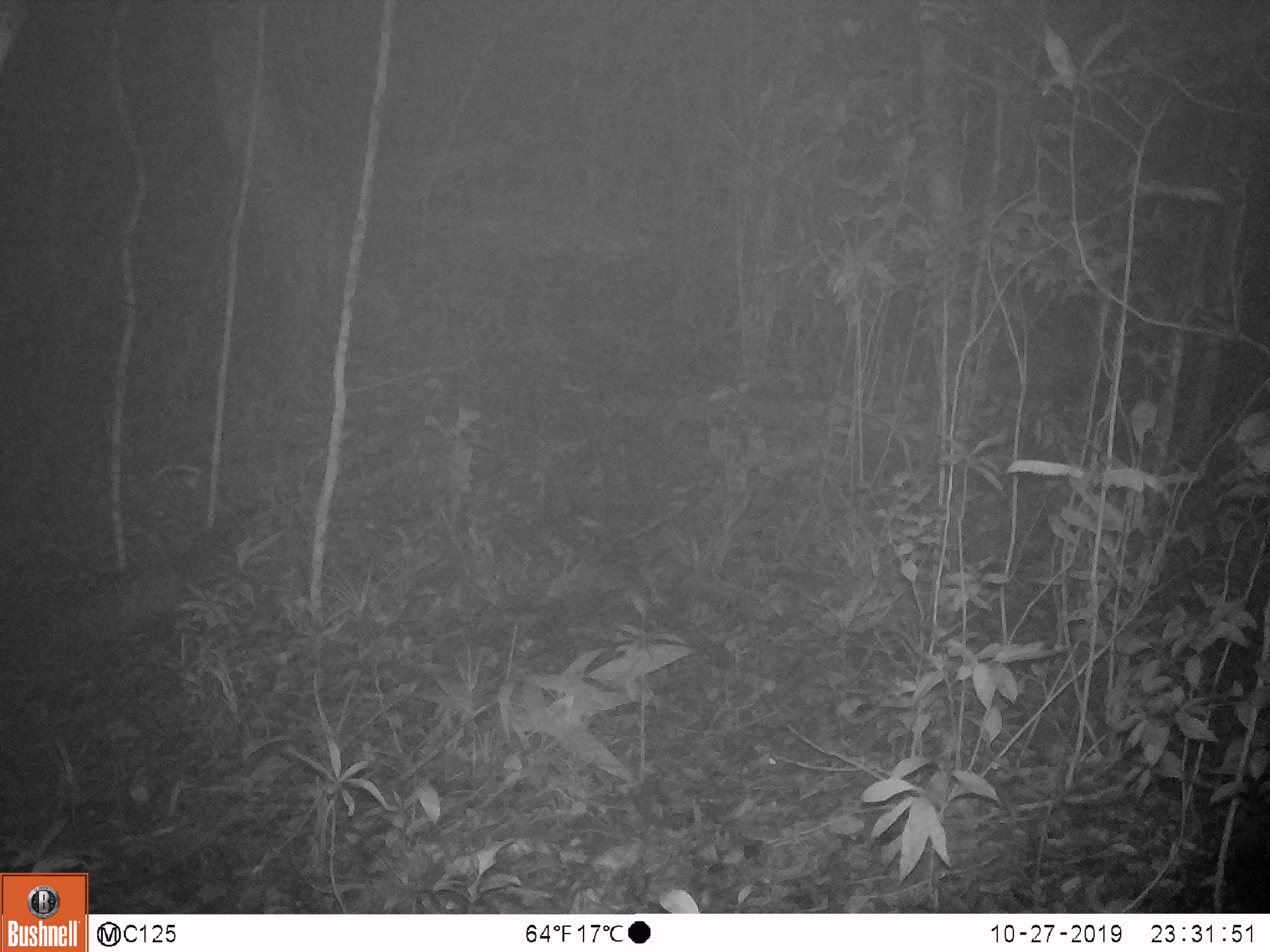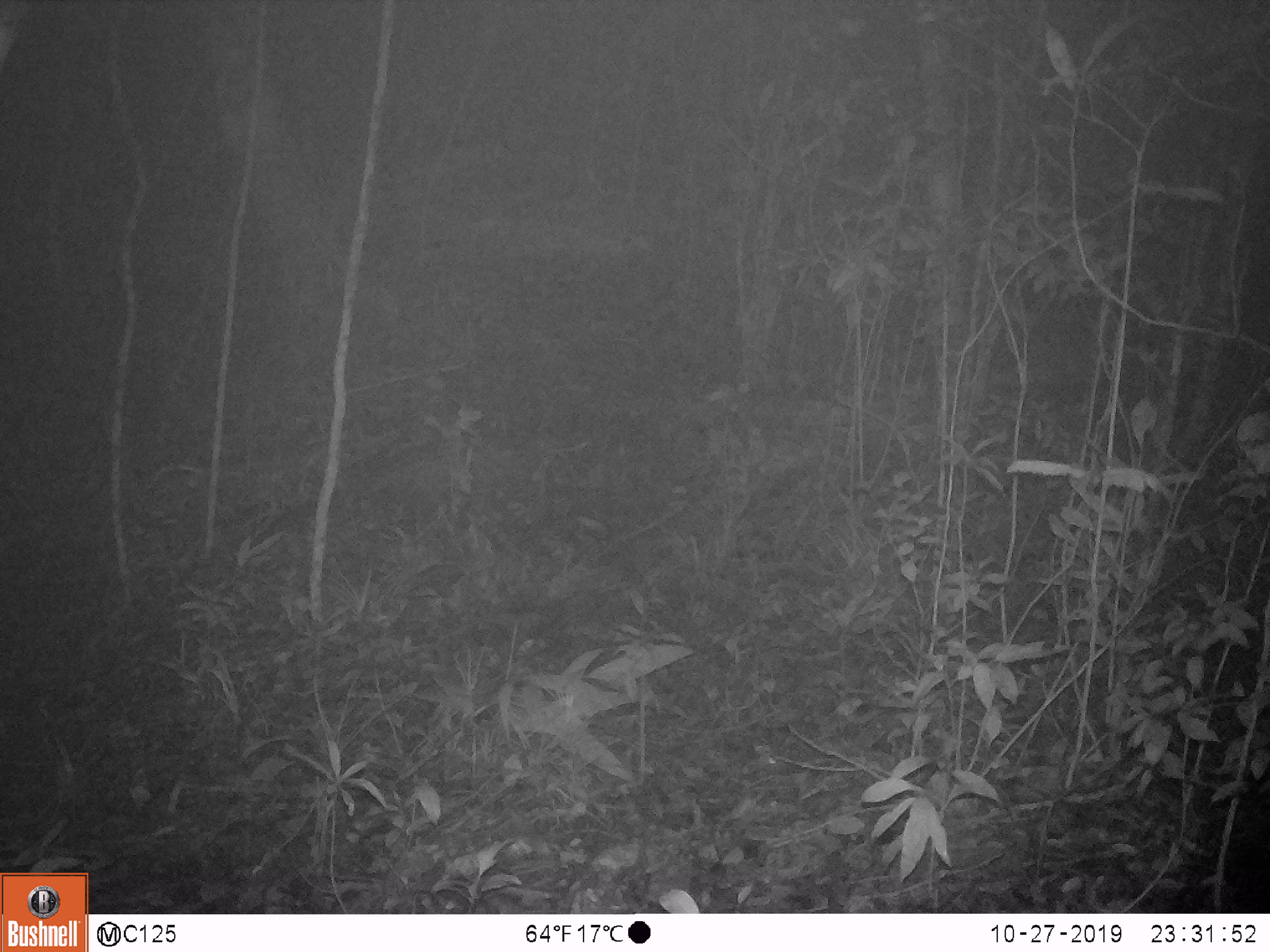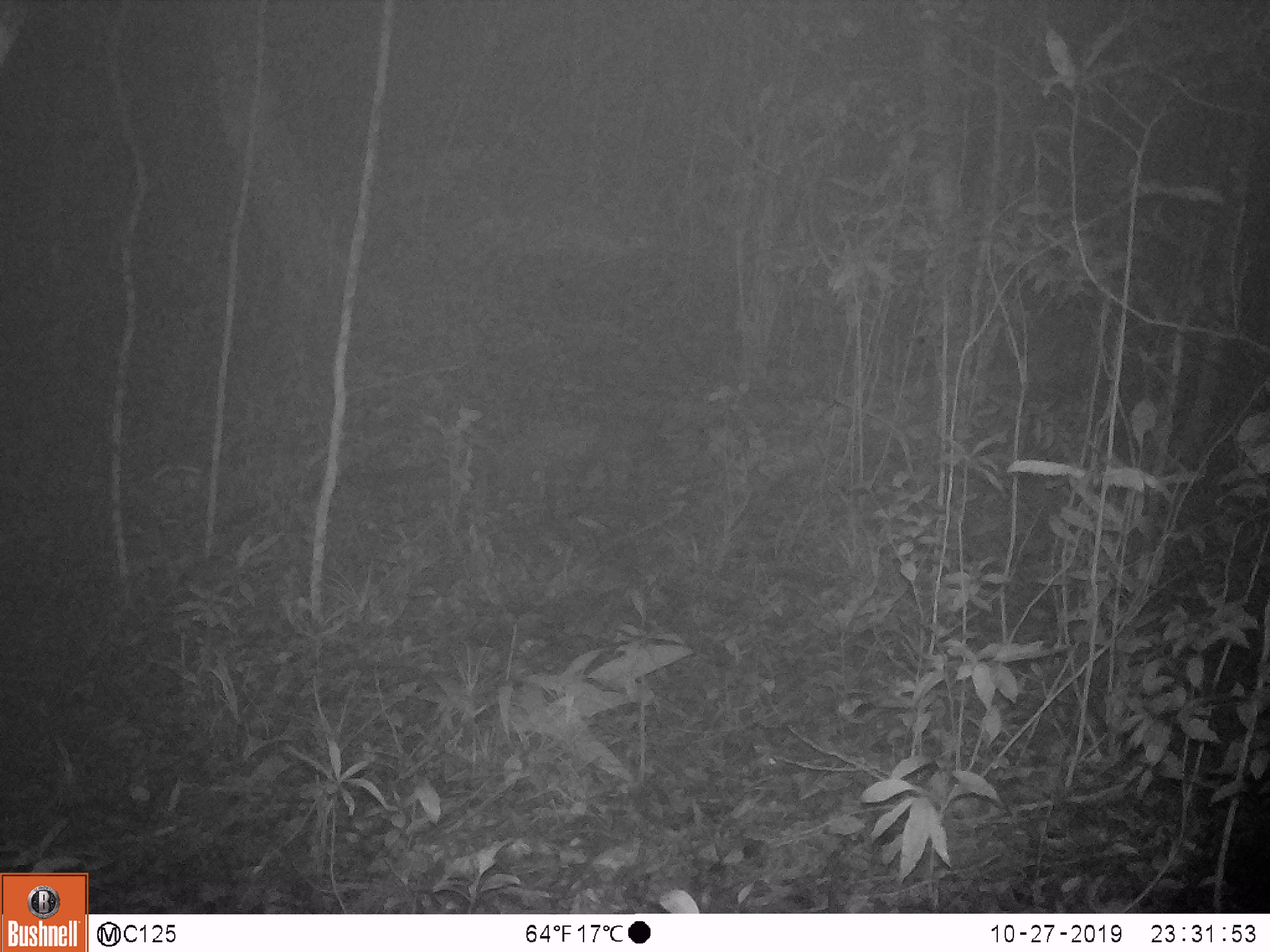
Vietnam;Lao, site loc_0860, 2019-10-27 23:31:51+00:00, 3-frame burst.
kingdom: Animalia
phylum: Chordata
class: Mammalia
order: Carnivora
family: Viverridae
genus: Paradoxurus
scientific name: Paradoxurus hermaphroditus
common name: common palm civet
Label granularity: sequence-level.